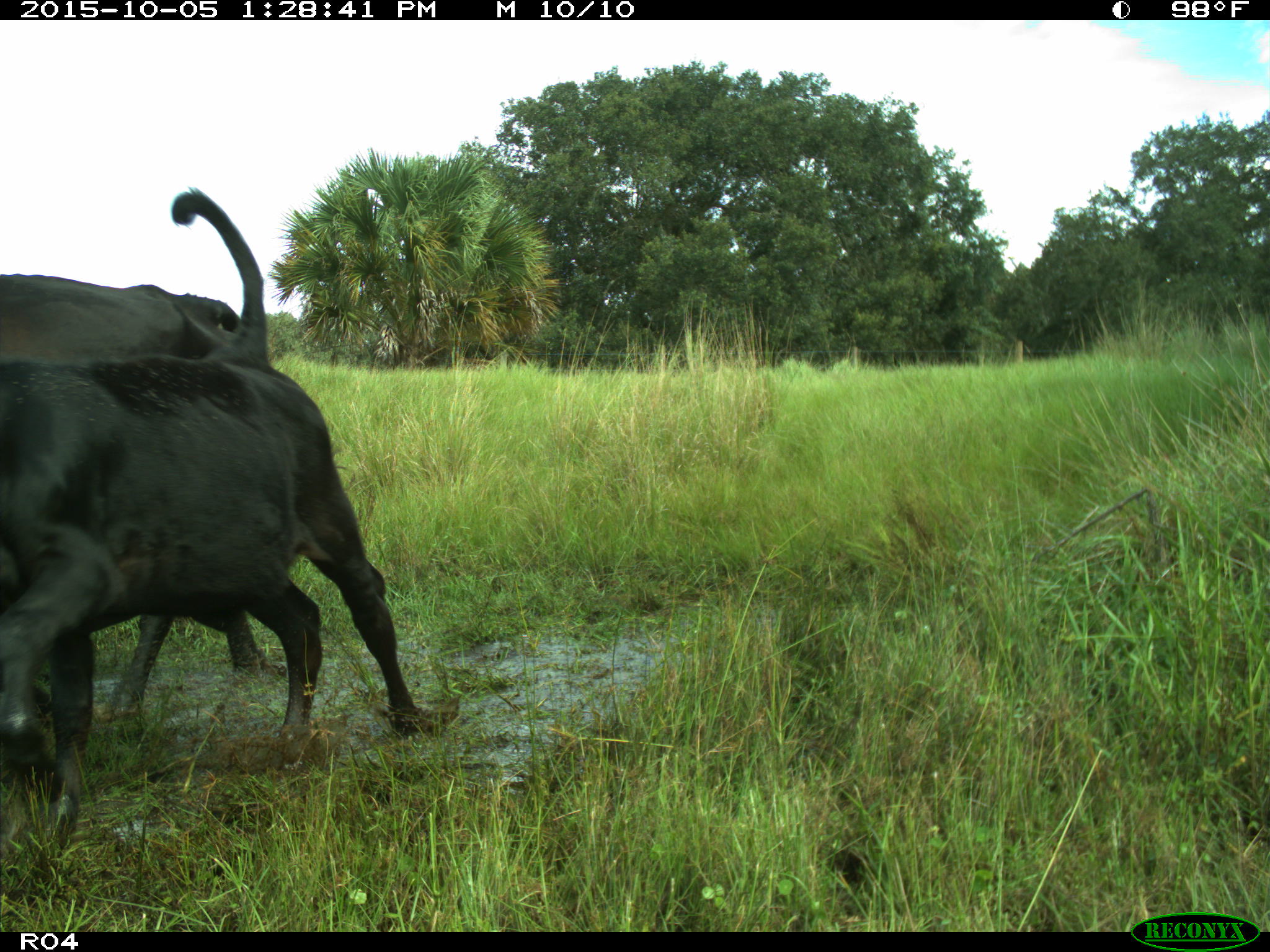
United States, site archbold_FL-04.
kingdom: Animalia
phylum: Chordata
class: Mammalia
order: Artiodactyla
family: Bovidae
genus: Bos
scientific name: Bos taurus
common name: domestic cow